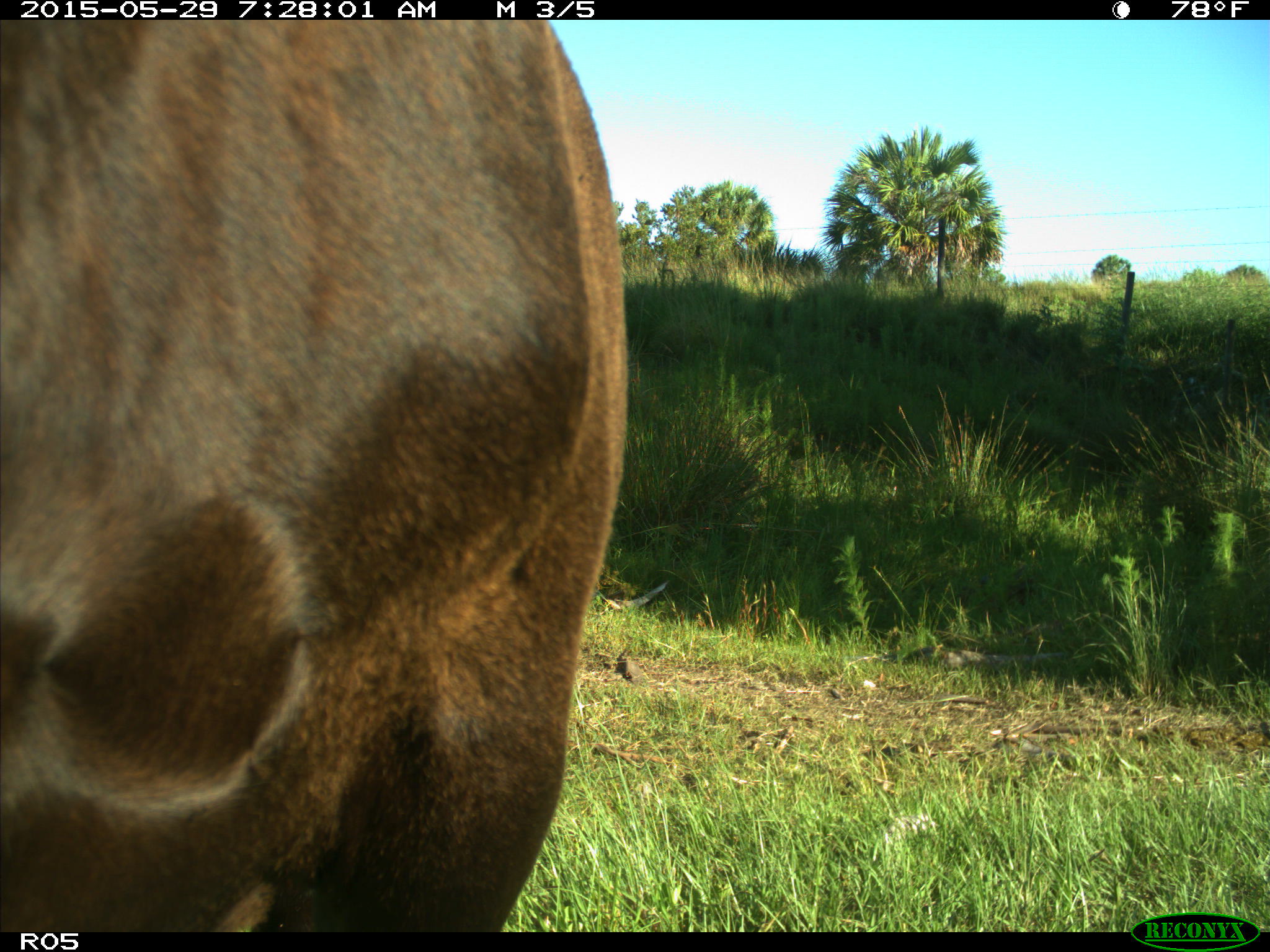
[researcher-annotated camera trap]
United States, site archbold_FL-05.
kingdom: Animalia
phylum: Chordata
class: Mammalia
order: Artiodactyla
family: Bovidae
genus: Bos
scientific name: Bos taurus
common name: domestic cow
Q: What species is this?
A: Bos taurus (domestic cow).